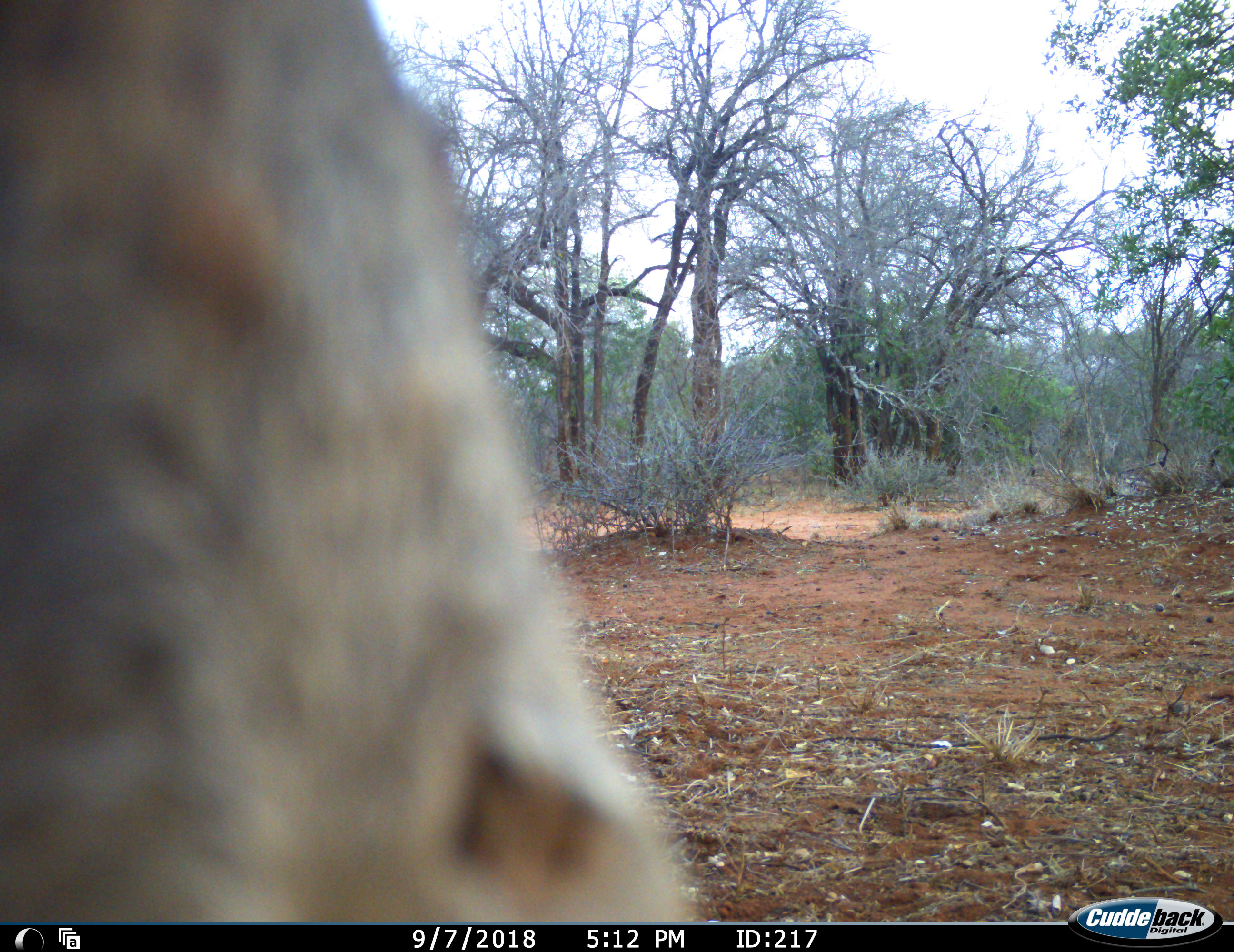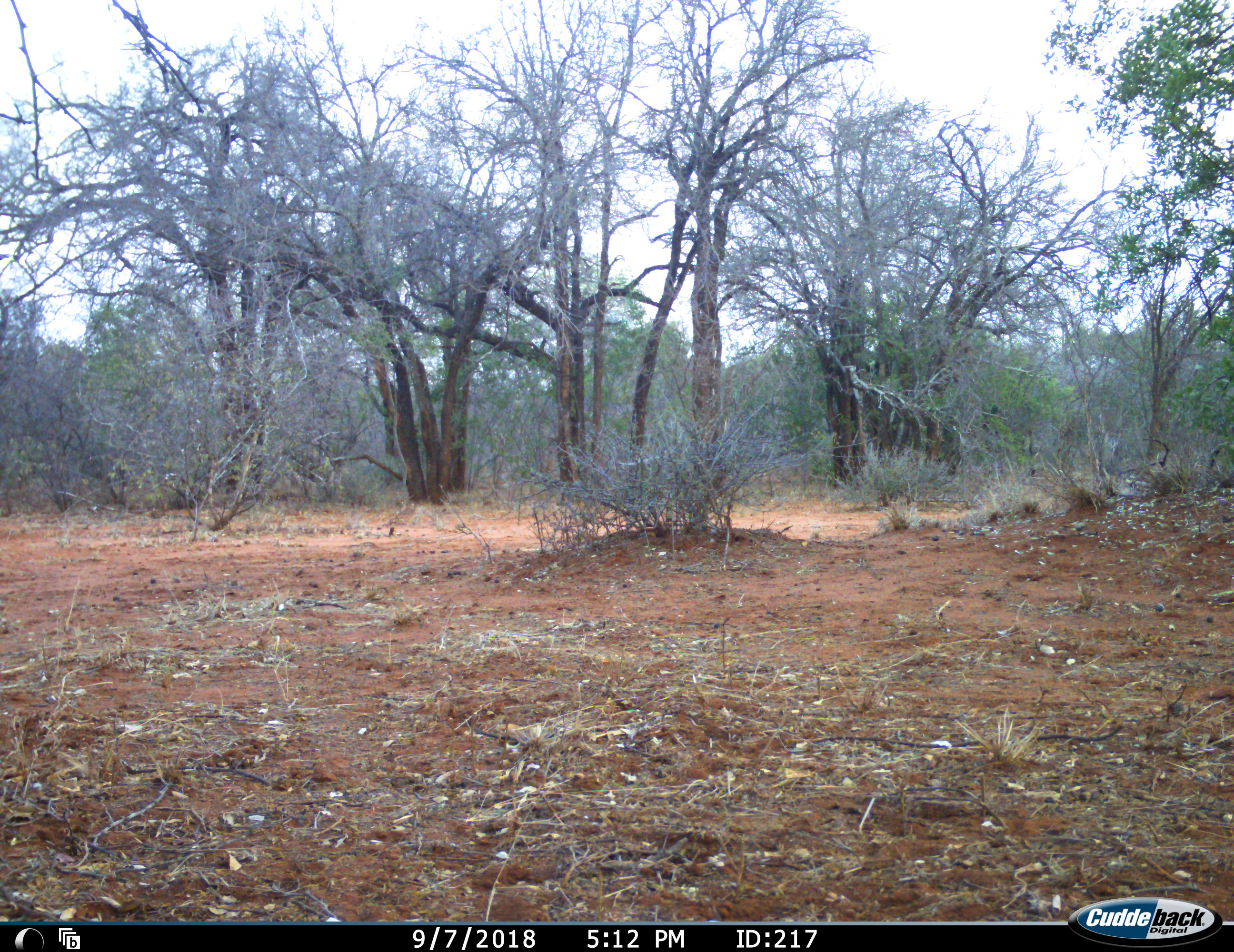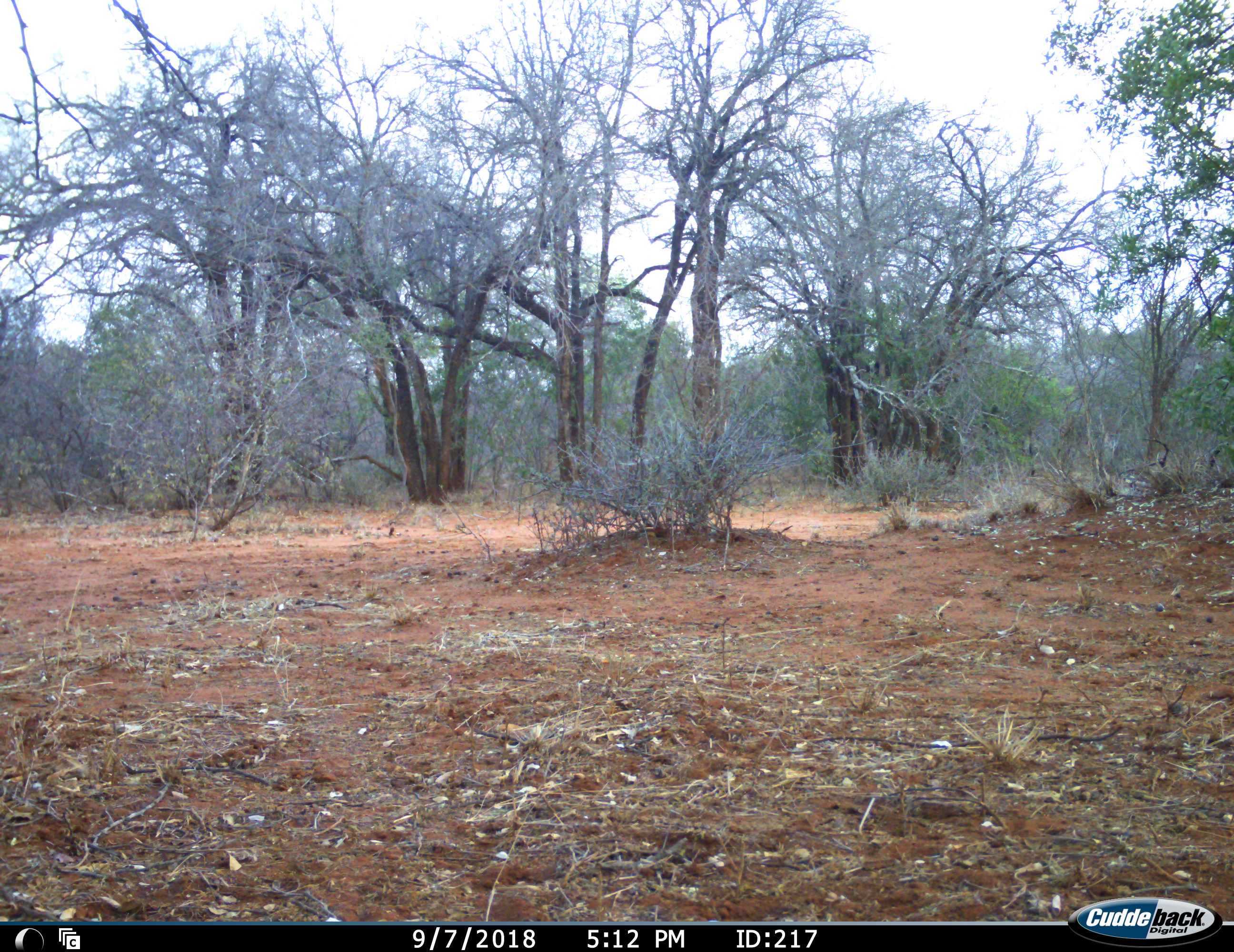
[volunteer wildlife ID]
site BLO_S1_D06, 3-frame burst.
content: unidentified animal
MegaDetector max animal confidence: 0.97